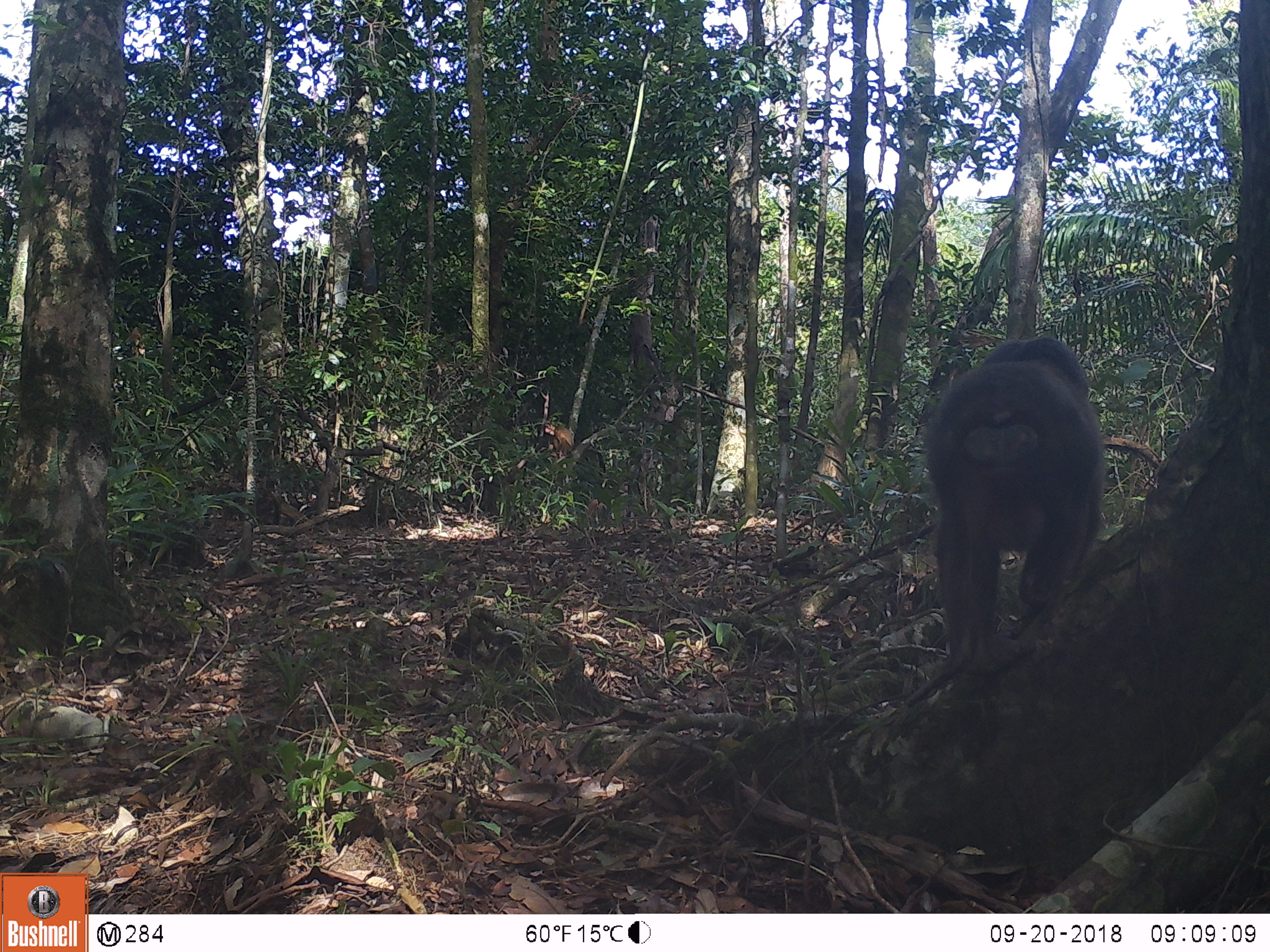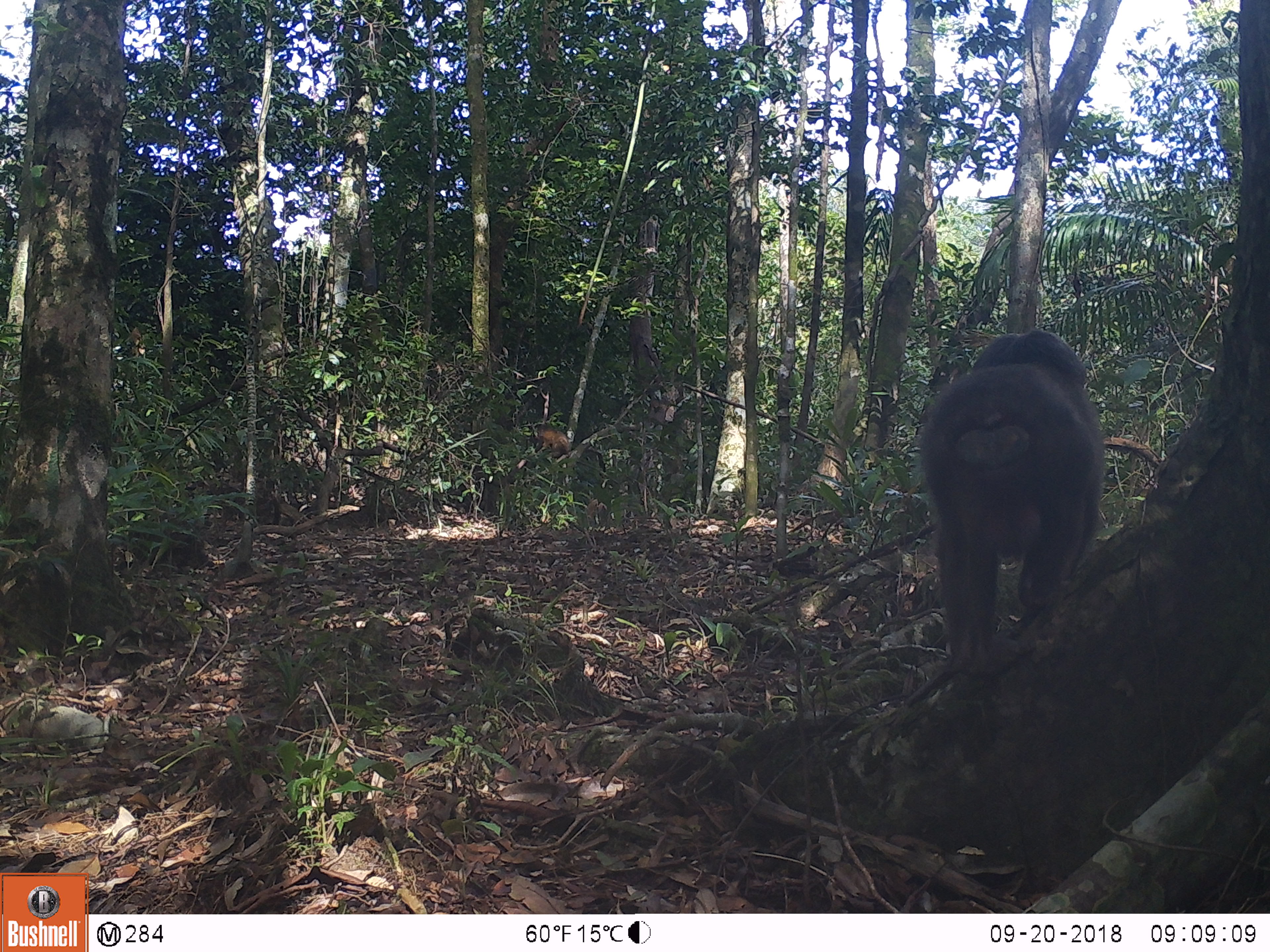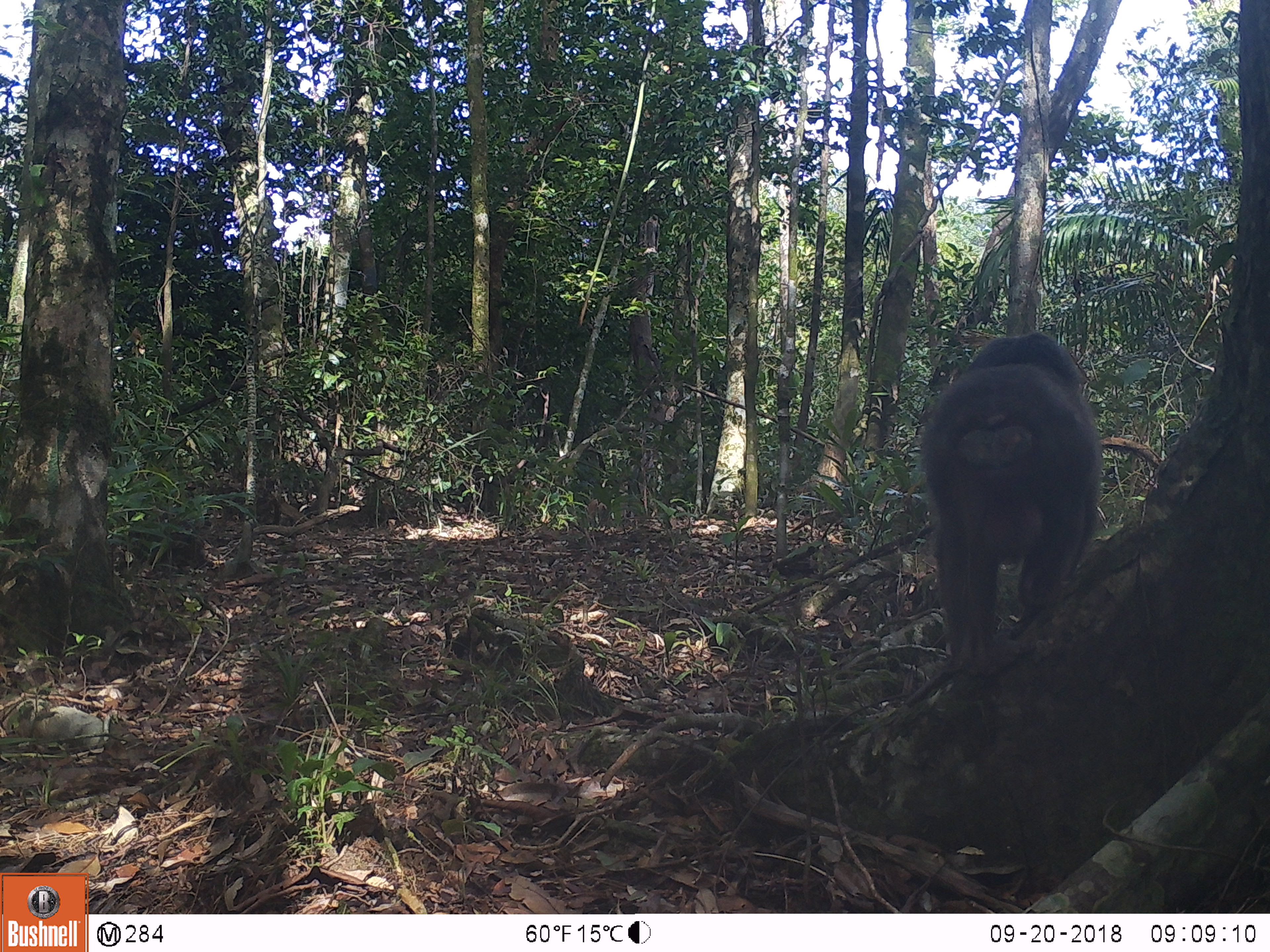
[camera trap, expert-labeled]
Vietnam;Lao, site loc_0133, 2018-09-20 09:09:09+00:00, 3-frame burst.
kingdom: Animalia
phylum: Chordata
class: Mammalia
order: Primates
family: Cercopithecidae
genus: Macaca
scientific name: Macaca arctoides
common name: stump-tailed macaque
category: stump tailed macaque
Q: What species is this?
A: Stump tailed macaque (stump-tailed macaque) (Macaca arctoides).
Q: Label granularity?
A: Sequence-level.